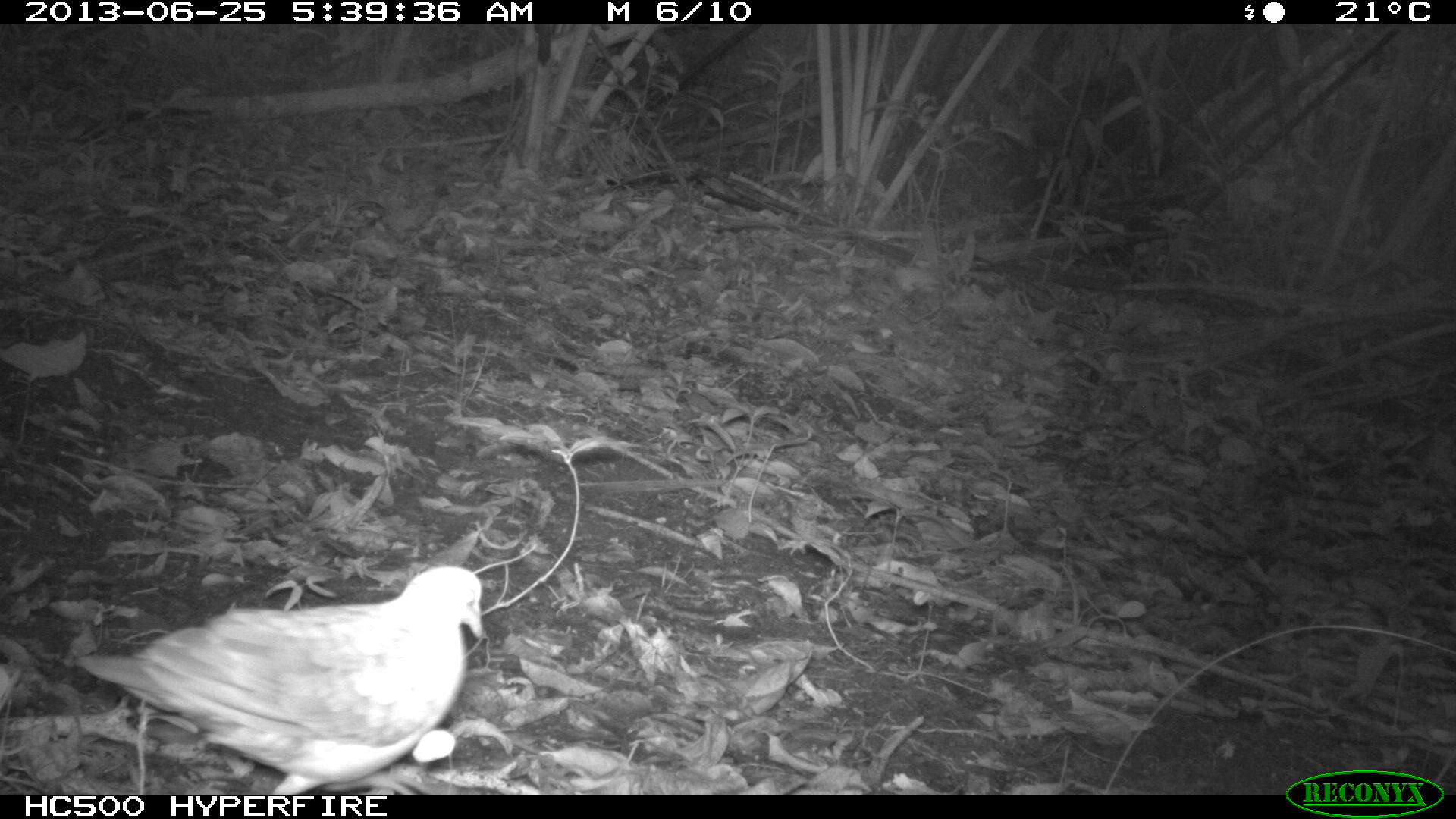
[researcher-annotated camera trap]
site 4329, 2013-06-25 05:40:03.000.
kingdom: Animalia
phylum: Chordata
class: Aves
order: Columbiformes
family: Columbidae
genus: Geotrygon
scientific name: Geotrygon montana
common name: ruddy quail-dove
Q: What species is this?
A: Geotrygon montana (ruddy quail-dove).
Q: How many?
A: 1.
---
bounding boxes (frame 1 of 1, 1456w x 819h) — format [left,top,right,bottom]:
geotrygon montana: [69,561,486,791]